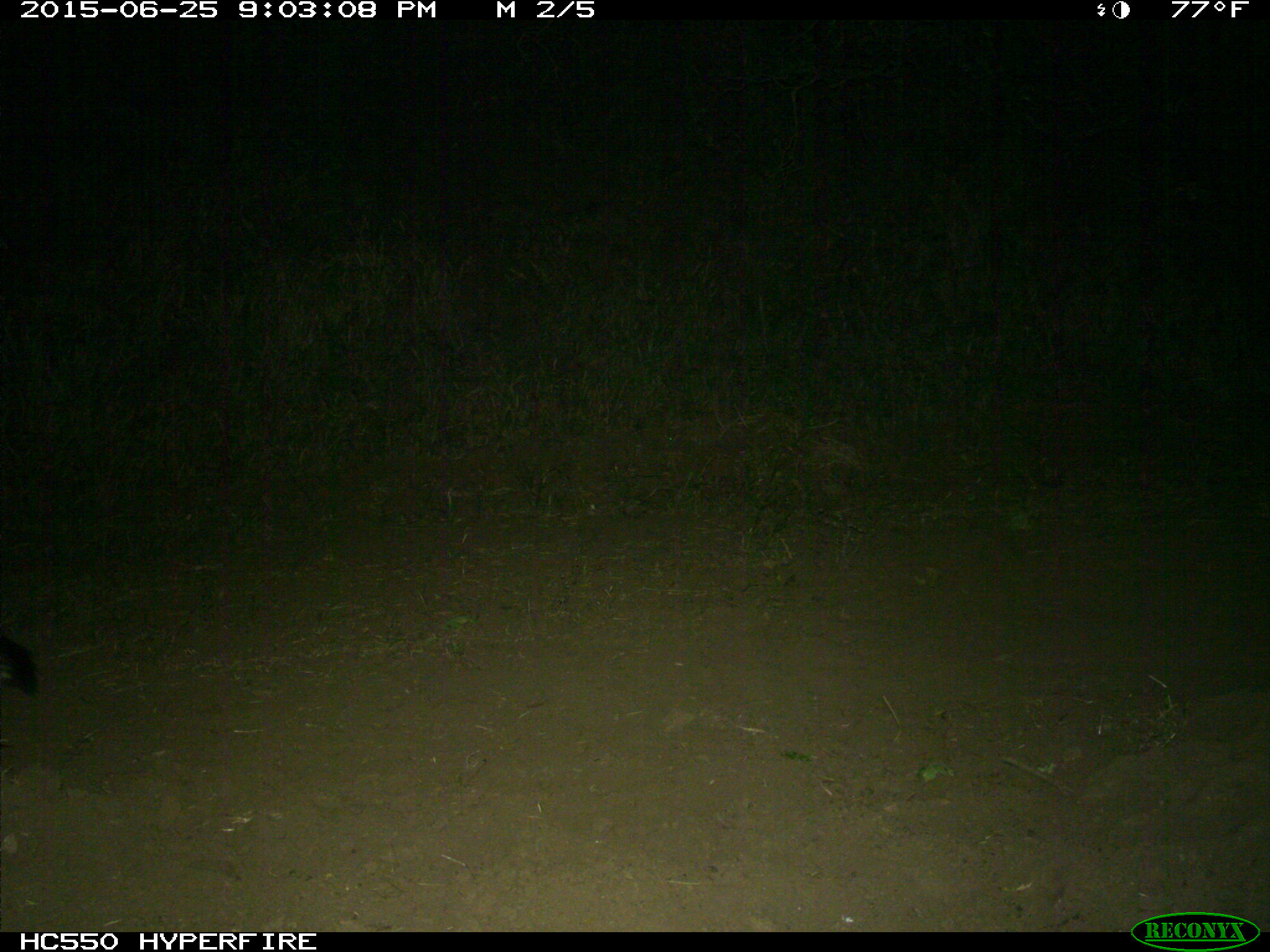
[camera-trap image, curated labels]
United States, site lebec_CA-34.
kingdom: Animalia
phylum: Chordata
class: Mammalia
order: Carnivora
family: Canidae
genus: Urocyon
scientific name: Urocyon cinereoargenteus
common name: gray fox